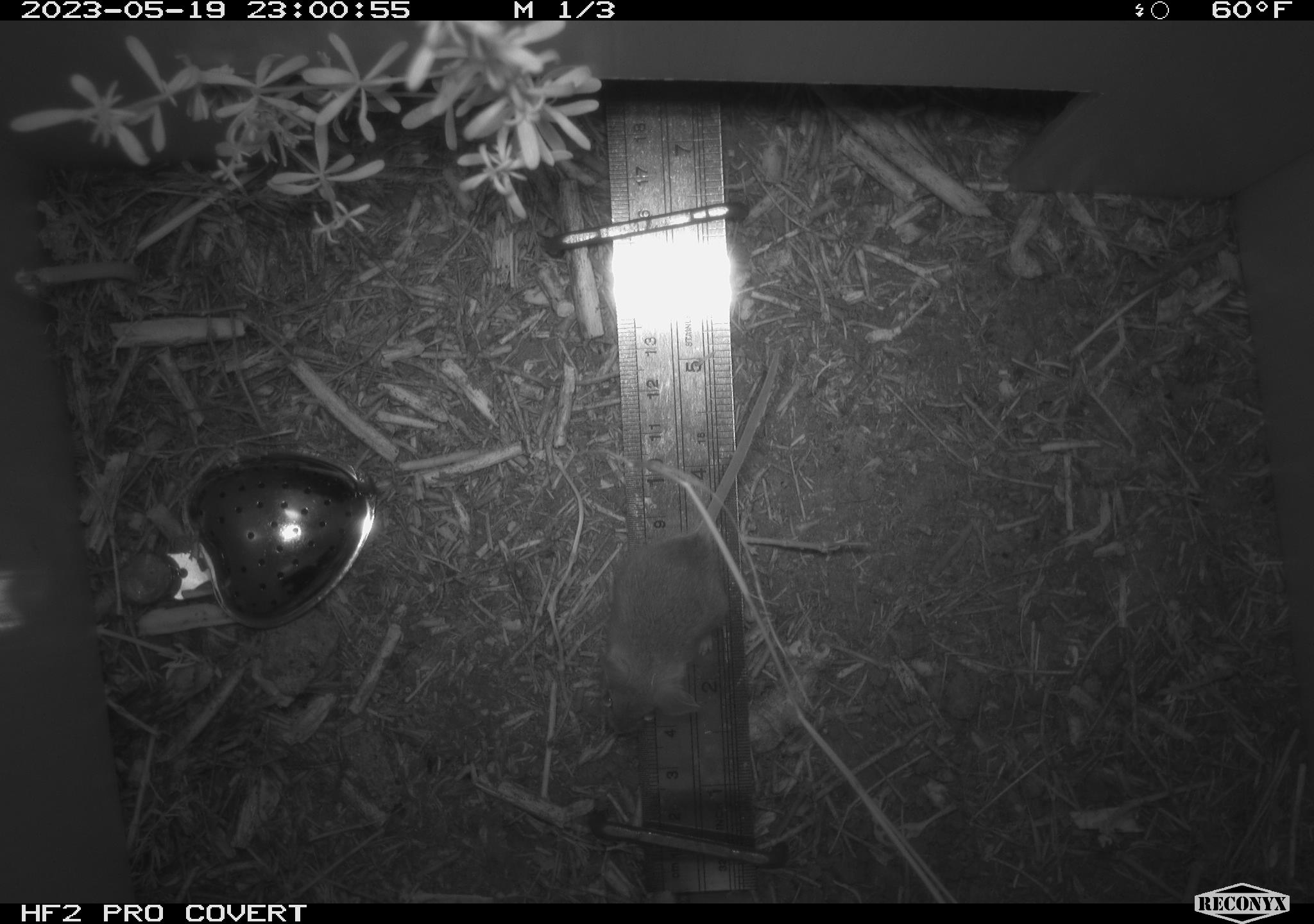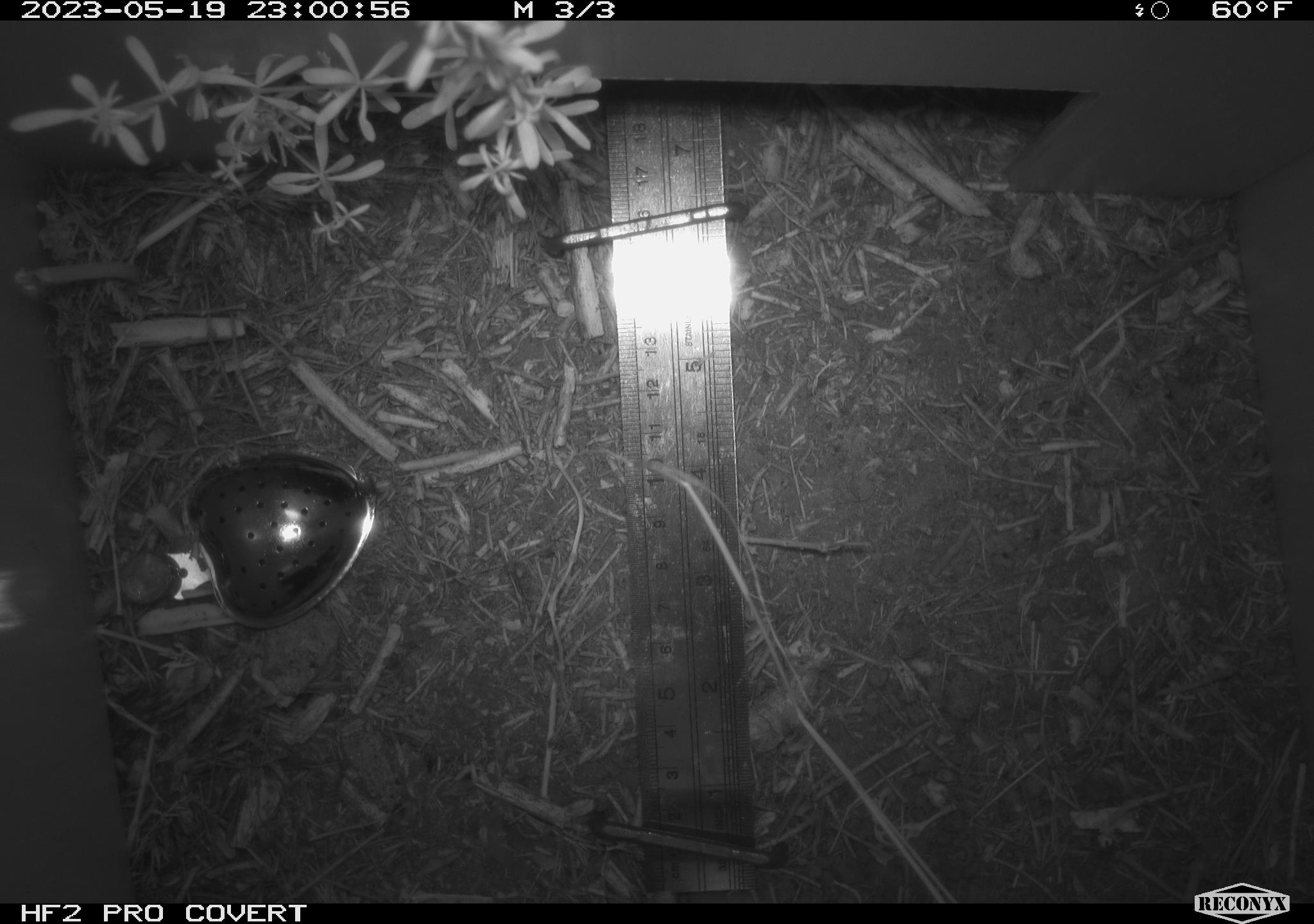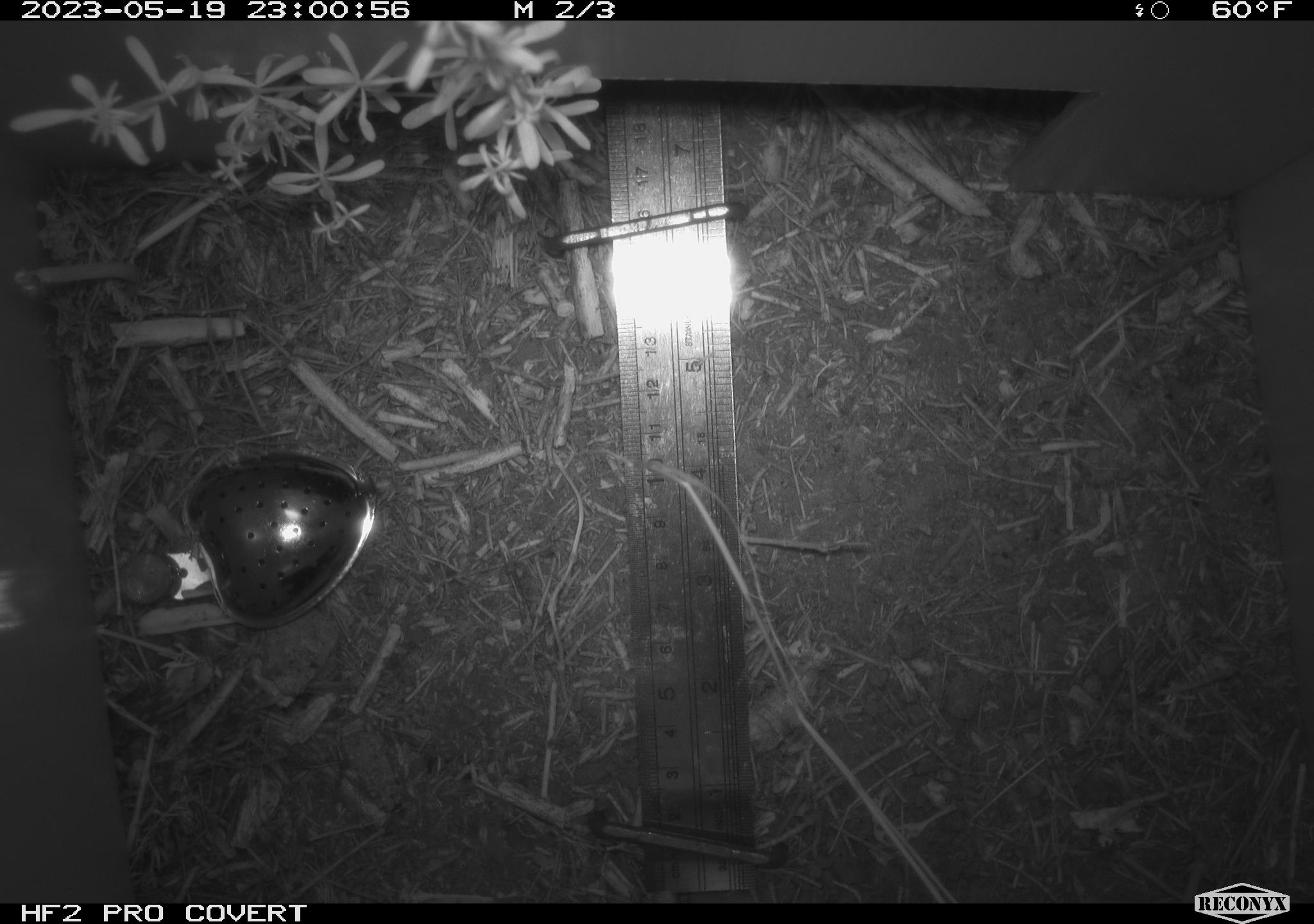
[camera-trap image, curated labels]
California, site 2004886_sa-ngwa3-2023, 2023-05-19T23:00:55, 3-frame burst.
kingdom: Animalia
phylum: Chordata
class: Mammalia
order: Rodentia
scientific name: Rodentia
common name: mouse species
Mouse species (Rodentia).